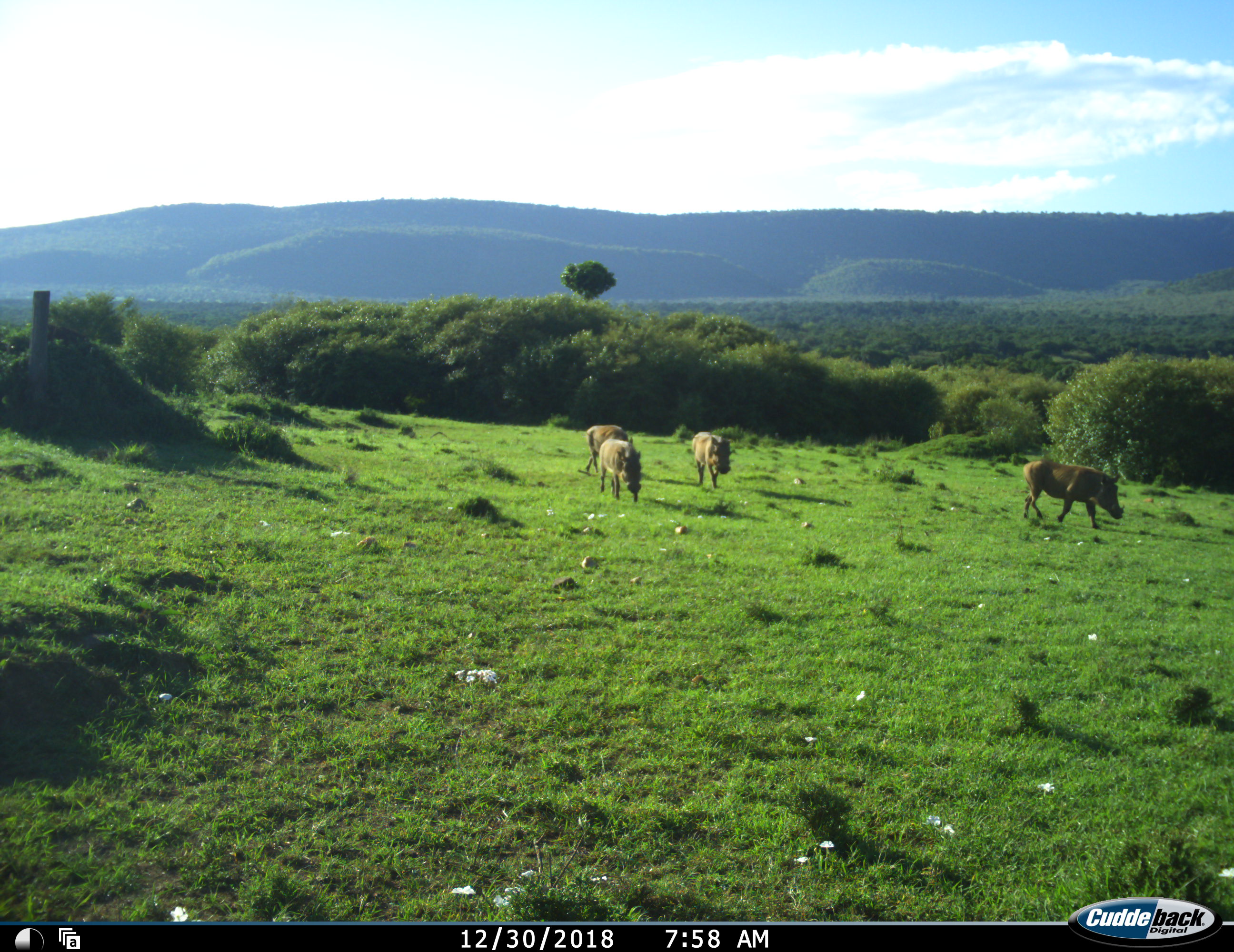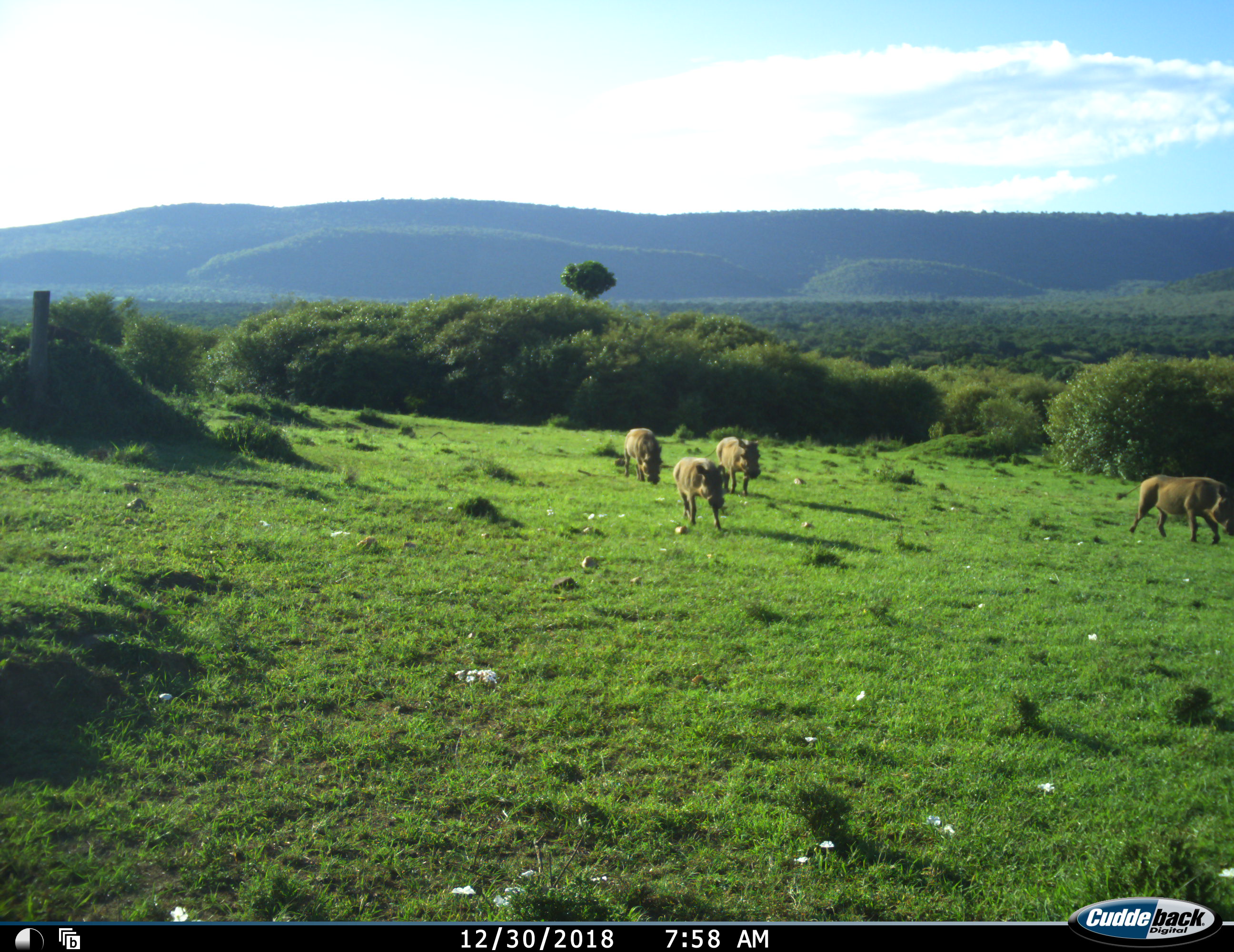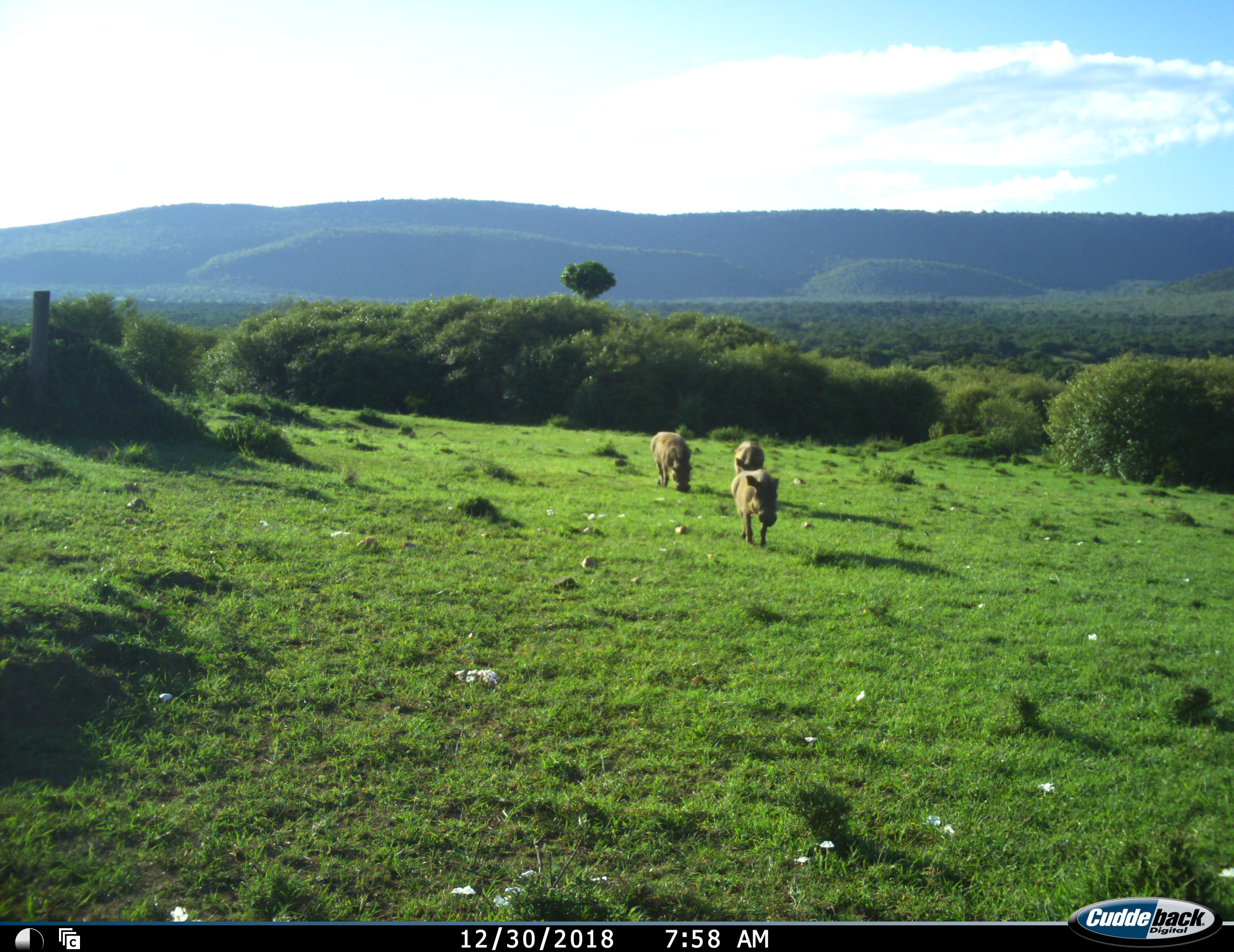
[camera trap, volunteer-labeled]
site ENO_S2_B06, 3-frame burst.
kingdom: Animalia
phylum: Chordata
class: Mammalia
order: Artiodactyla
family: Suidae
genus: Phacochoerus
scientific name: Phacochoerus africanus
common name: warthog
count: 4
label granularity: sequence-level